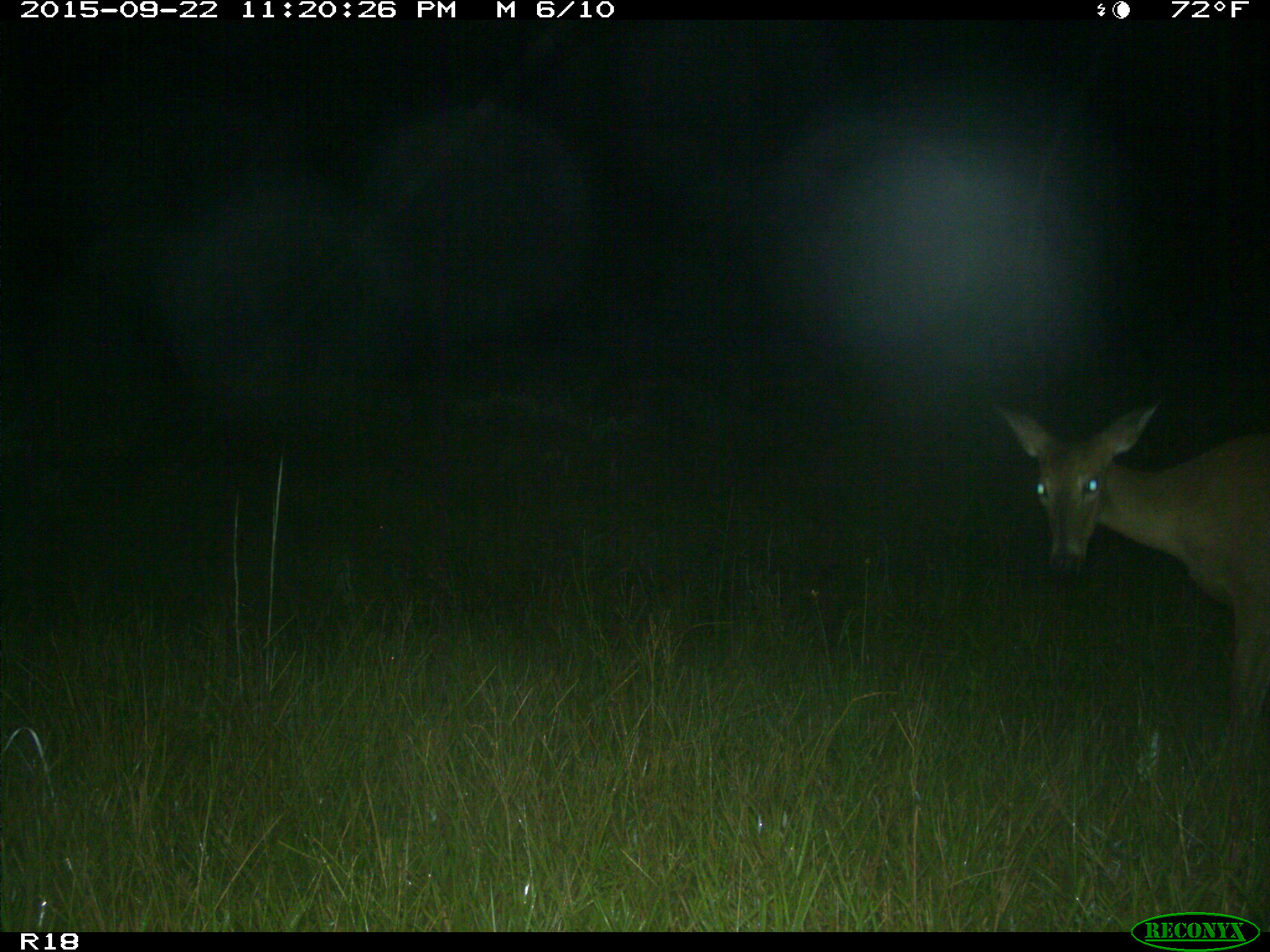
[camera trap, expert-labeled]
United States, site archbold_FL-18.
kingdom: Animalia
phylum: Chordata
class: Mammalia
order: Artiodactyla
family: Cervidae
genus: Odocoileus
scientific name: Odocoileus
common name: deer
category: unidentified deer